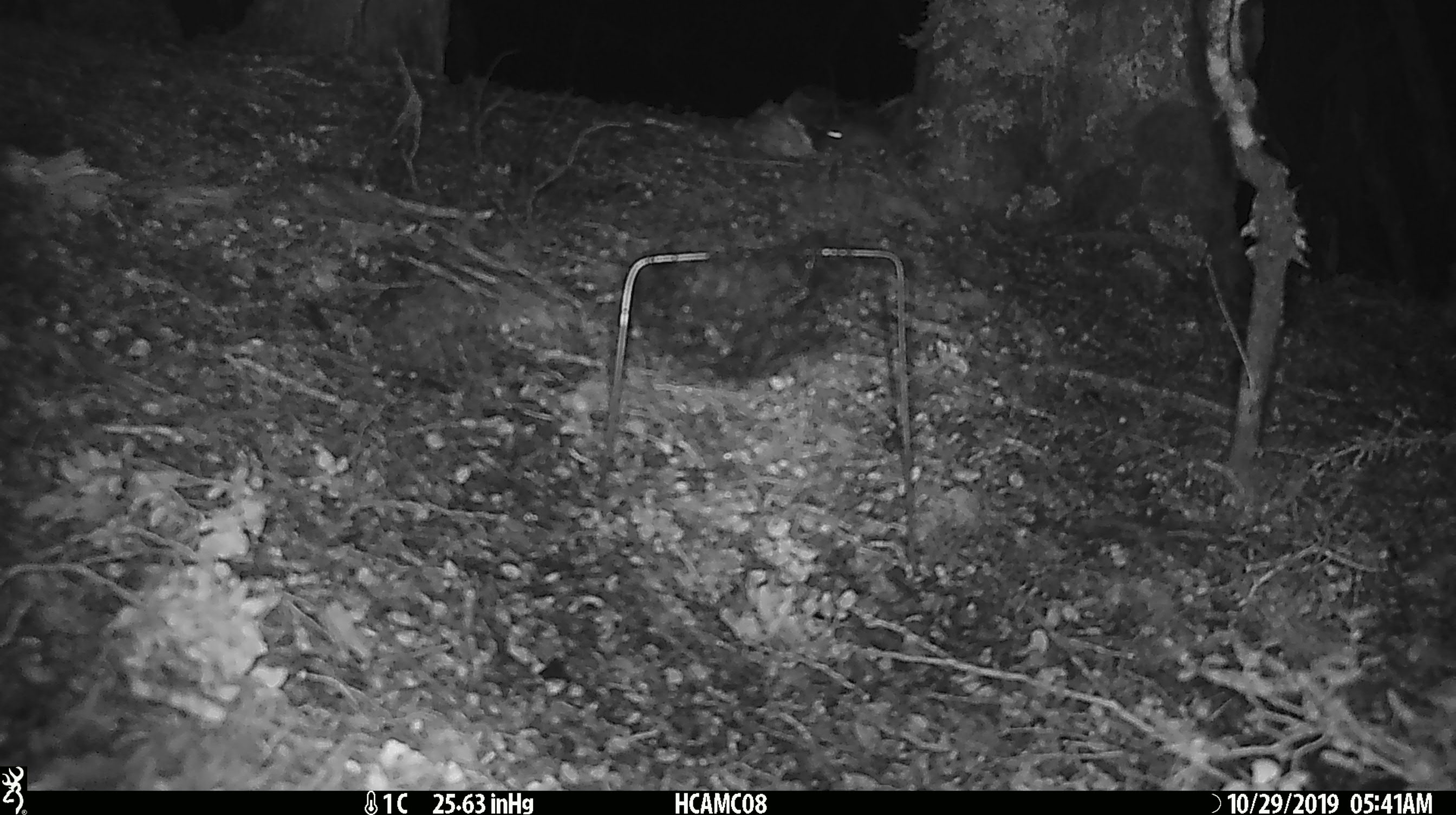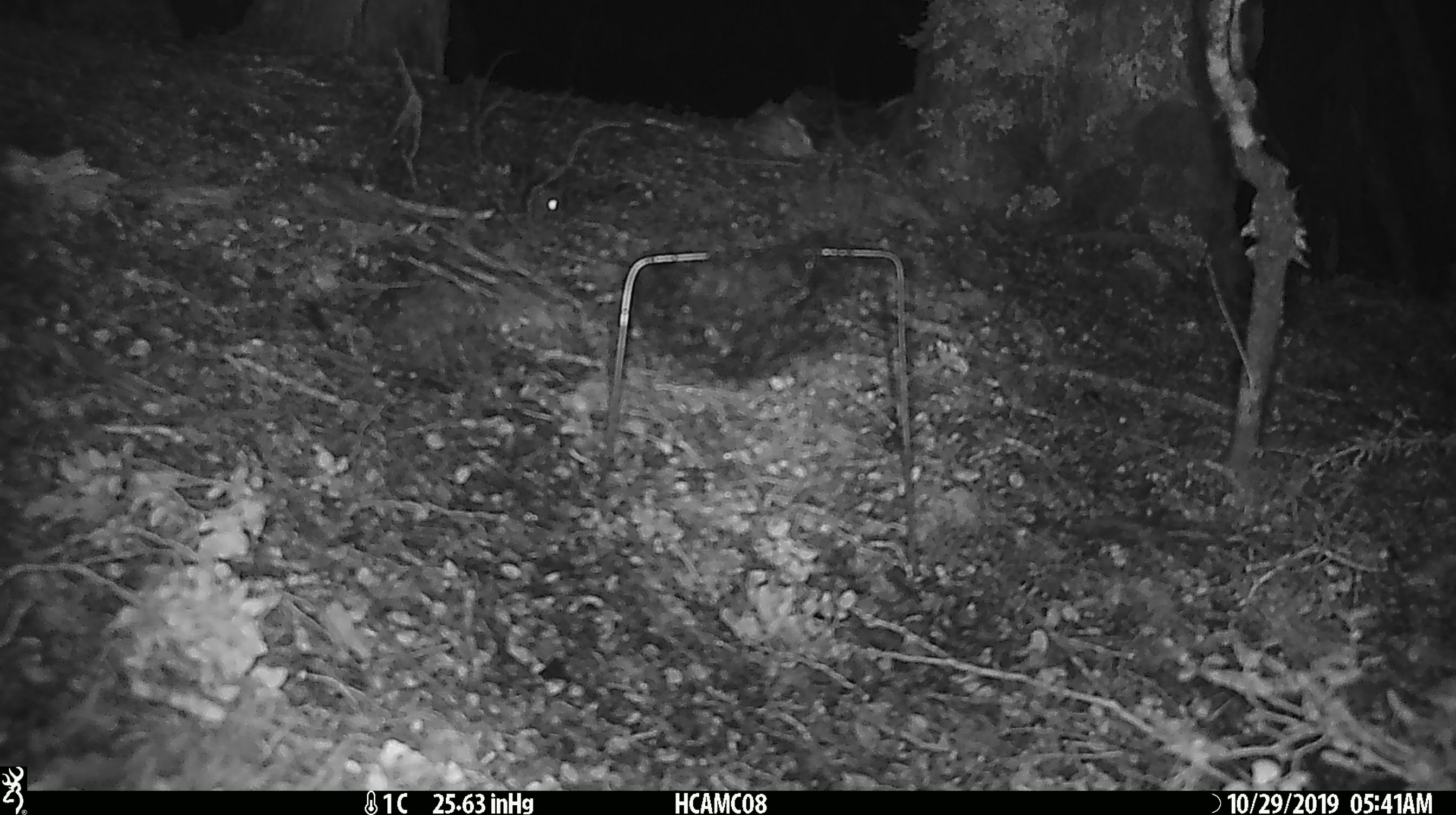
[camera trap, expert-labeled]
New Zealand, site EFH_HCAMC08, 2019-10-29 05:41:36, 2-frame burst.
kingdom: Animalia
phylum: Chordata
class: Mammalia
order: Rodentia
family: Muridae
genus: Mus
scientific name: Mus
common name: mouse